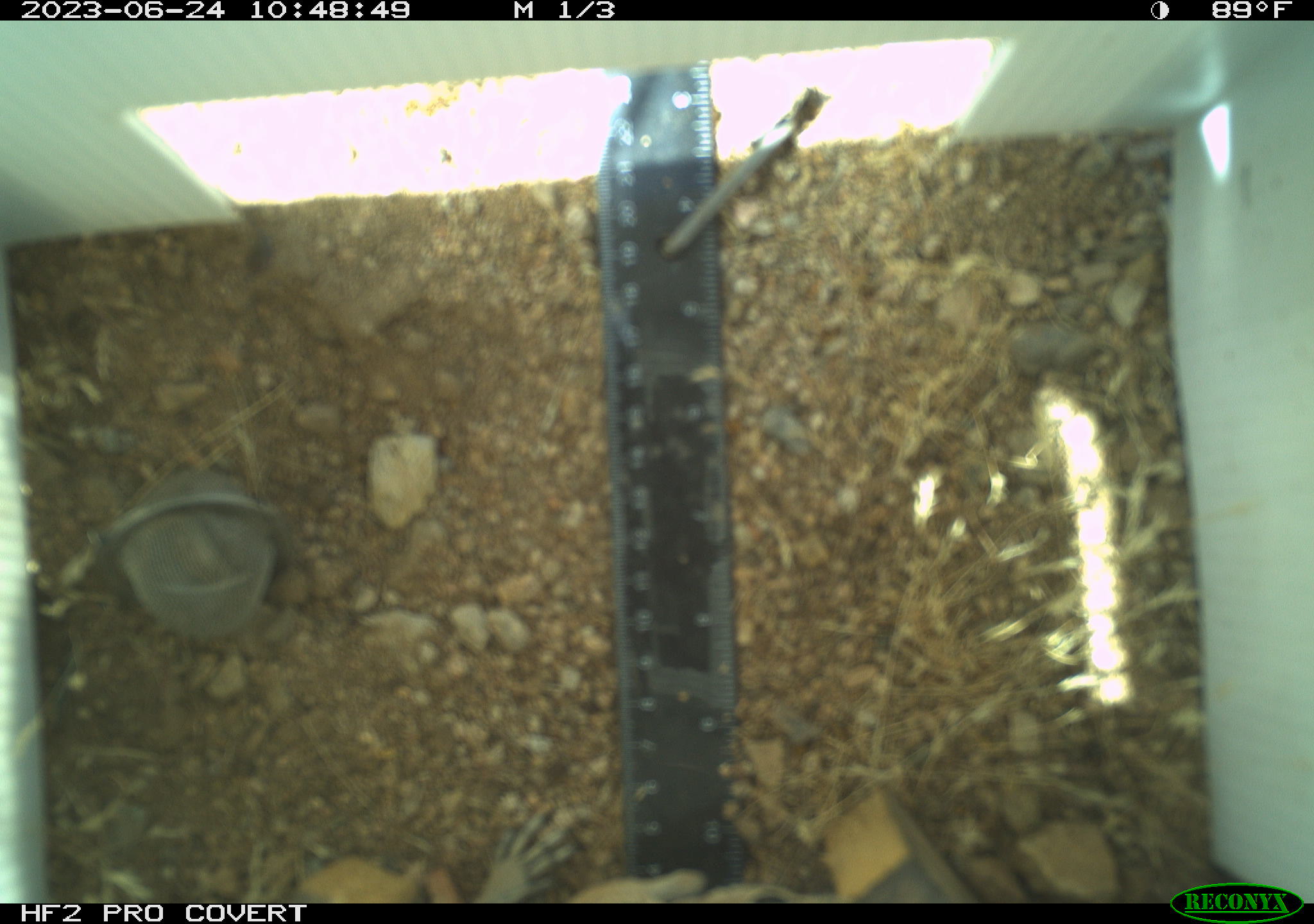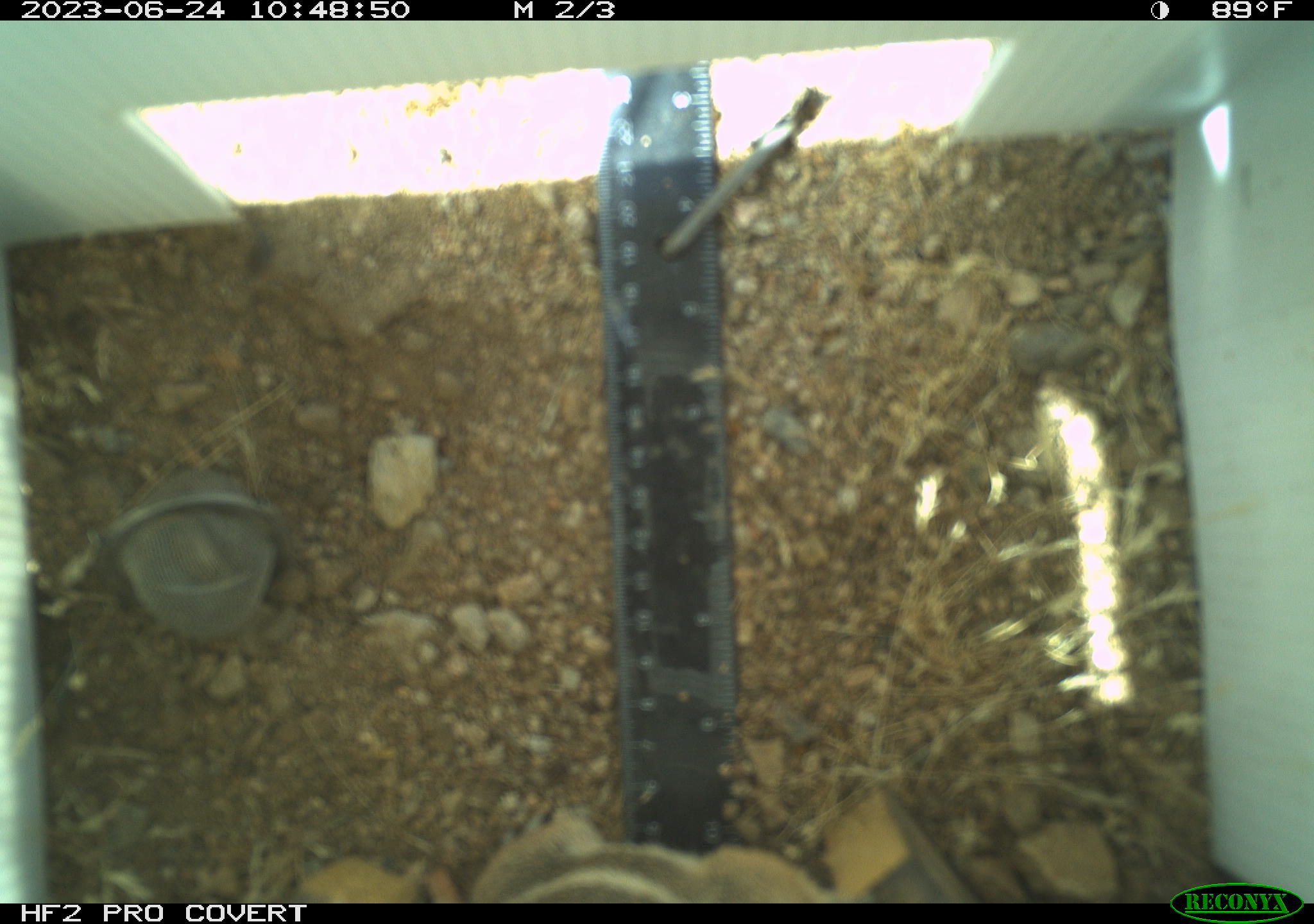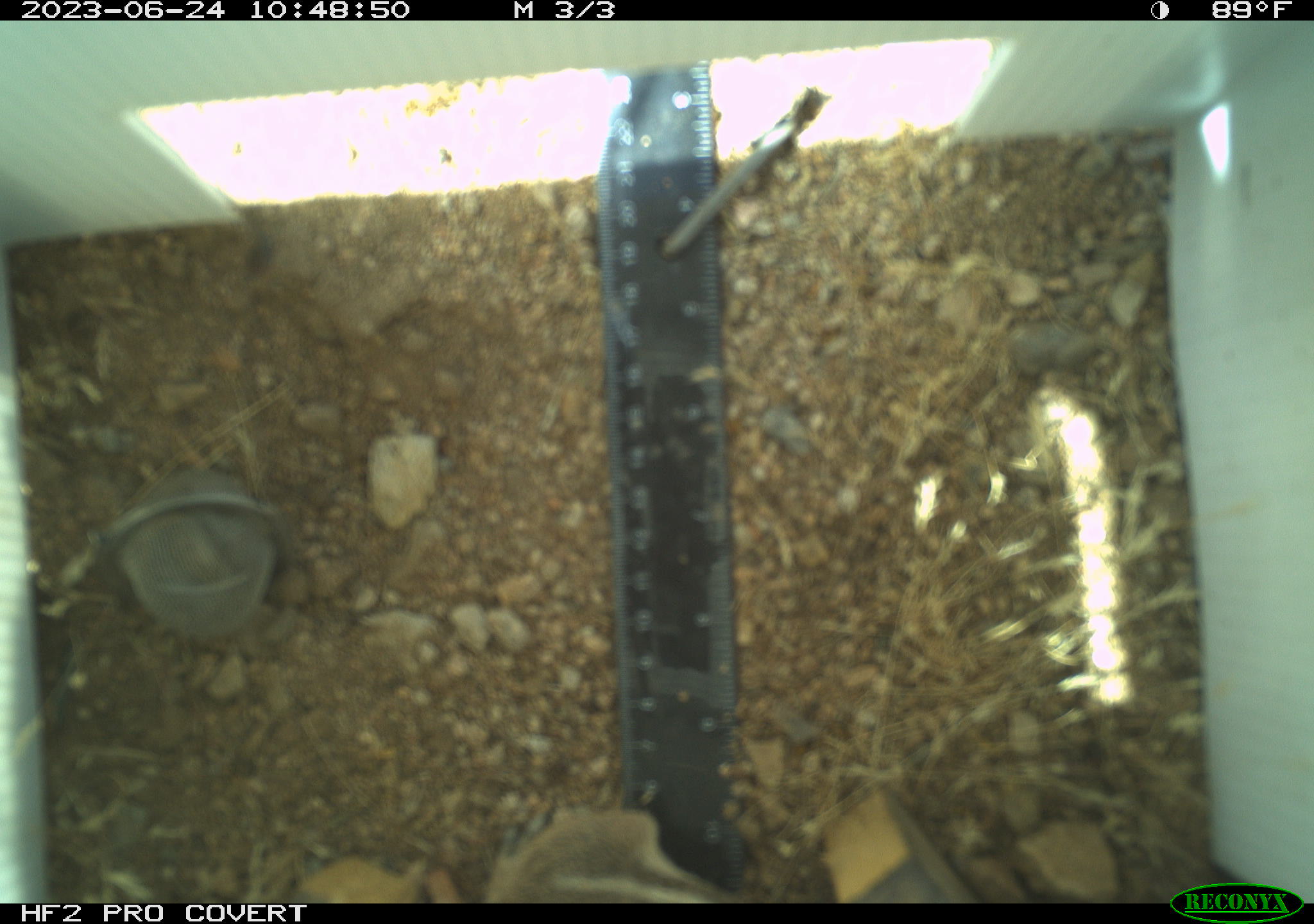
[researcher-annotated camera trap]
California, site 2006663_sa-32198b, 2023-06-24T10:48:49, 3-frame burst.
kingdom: Animalia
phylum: Chordata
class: Mammalia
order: Rodentia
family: Sciuridae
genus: Ammospermophilus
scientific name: Ammospermophilus leucurus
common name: white-tailed antelope squirrel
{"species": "white-tailed antelope squirrel (Ammospermophilus leucurus)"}